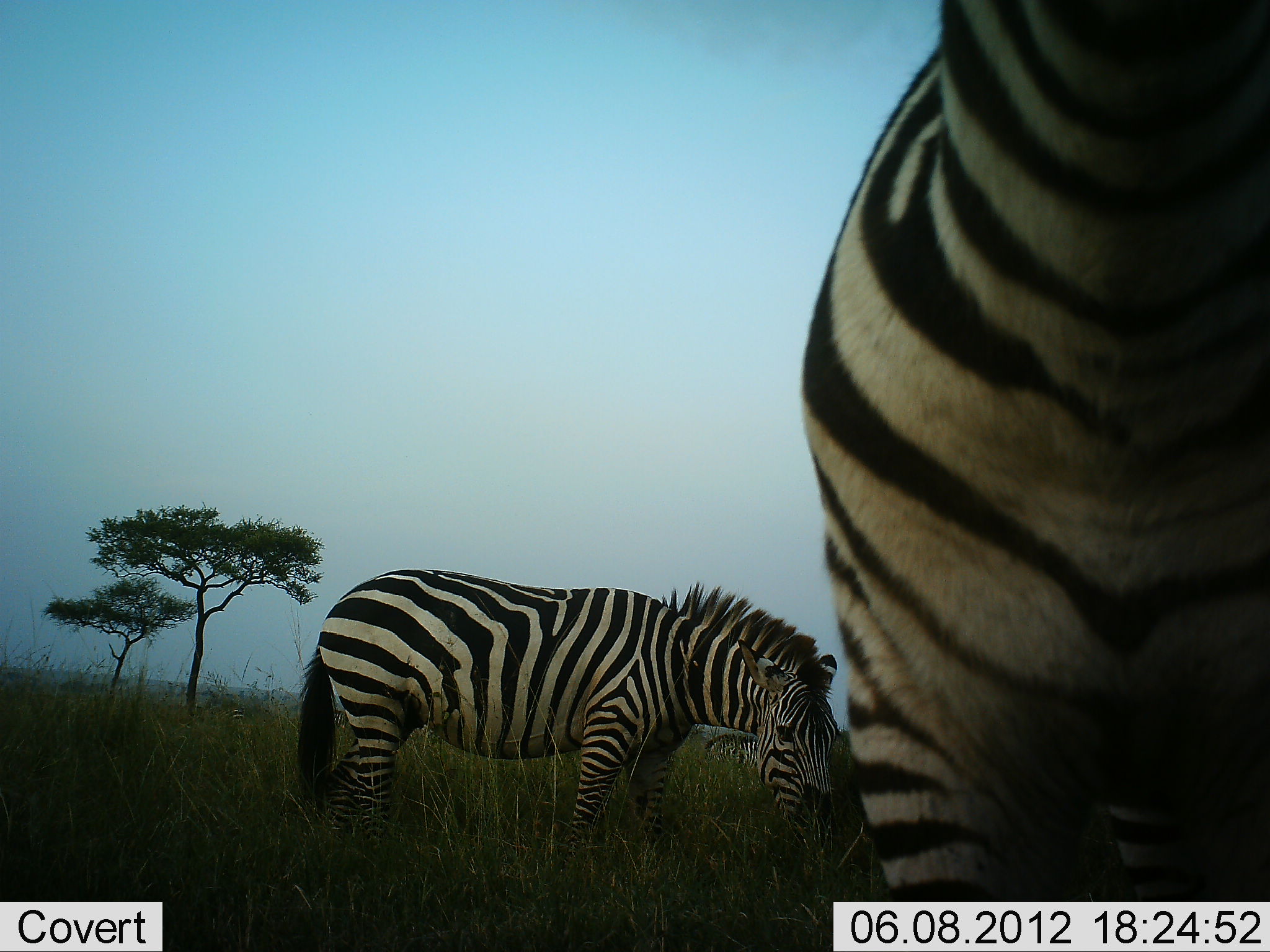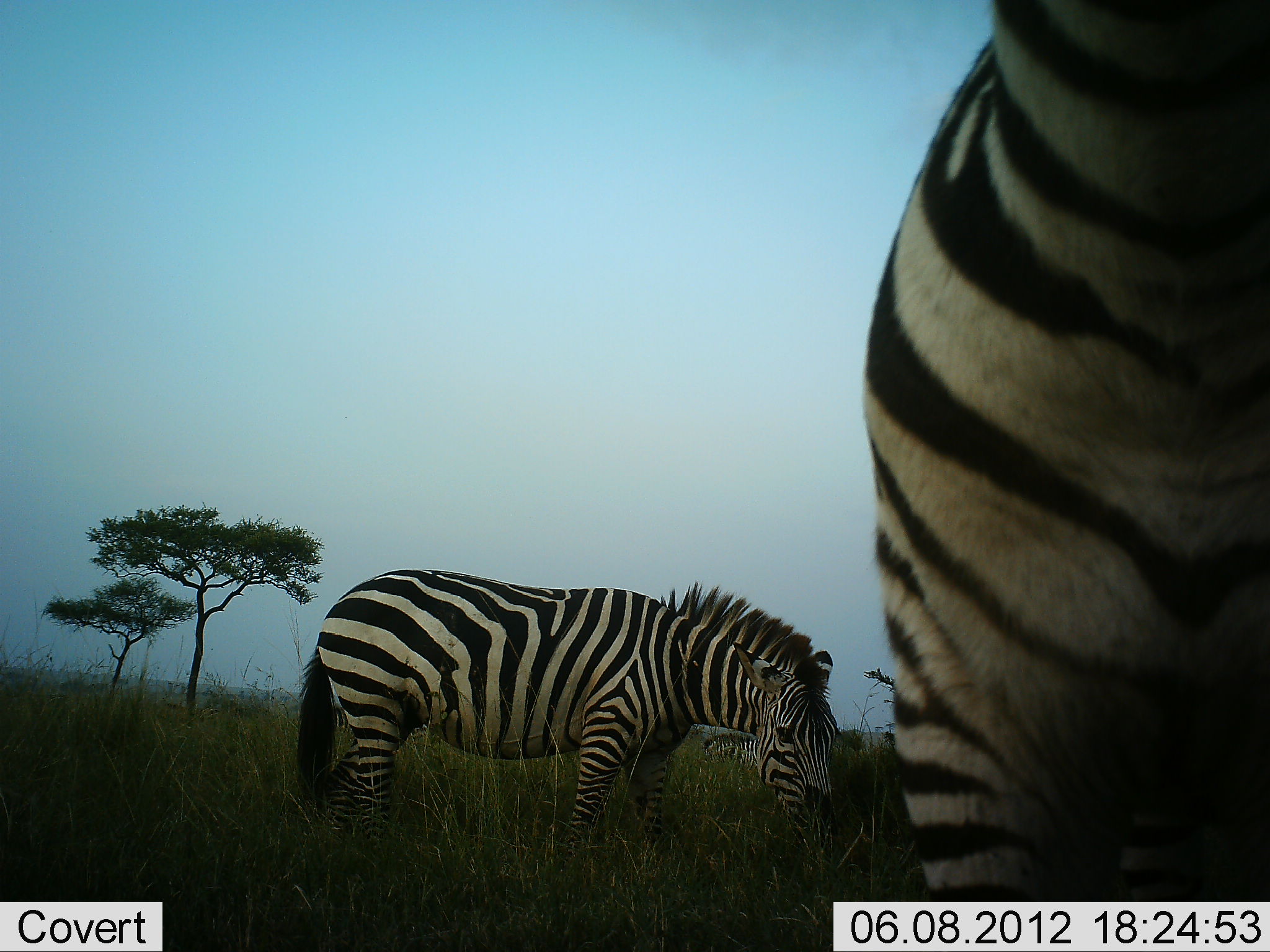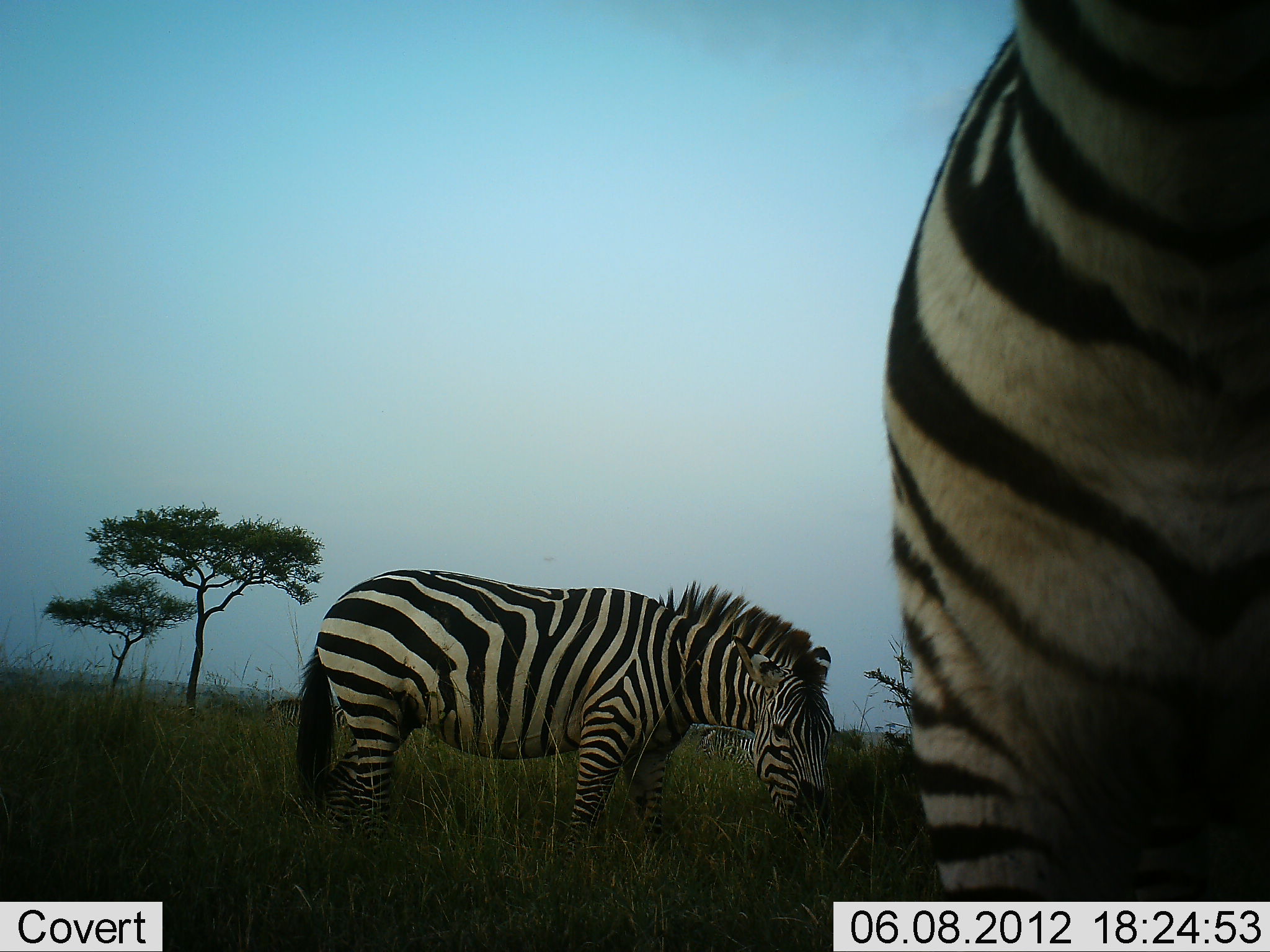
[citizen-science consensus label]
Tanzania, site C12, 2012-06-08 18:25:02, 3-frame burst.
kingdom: Animalia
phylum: Chordata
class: Mammalia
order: Perissodactyla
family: Equidae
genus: Equus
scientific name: Equus quagga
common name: plains zebra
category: zebra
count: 2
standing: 90%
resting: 0%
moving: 20%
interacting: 0%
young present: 0%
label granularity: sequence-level